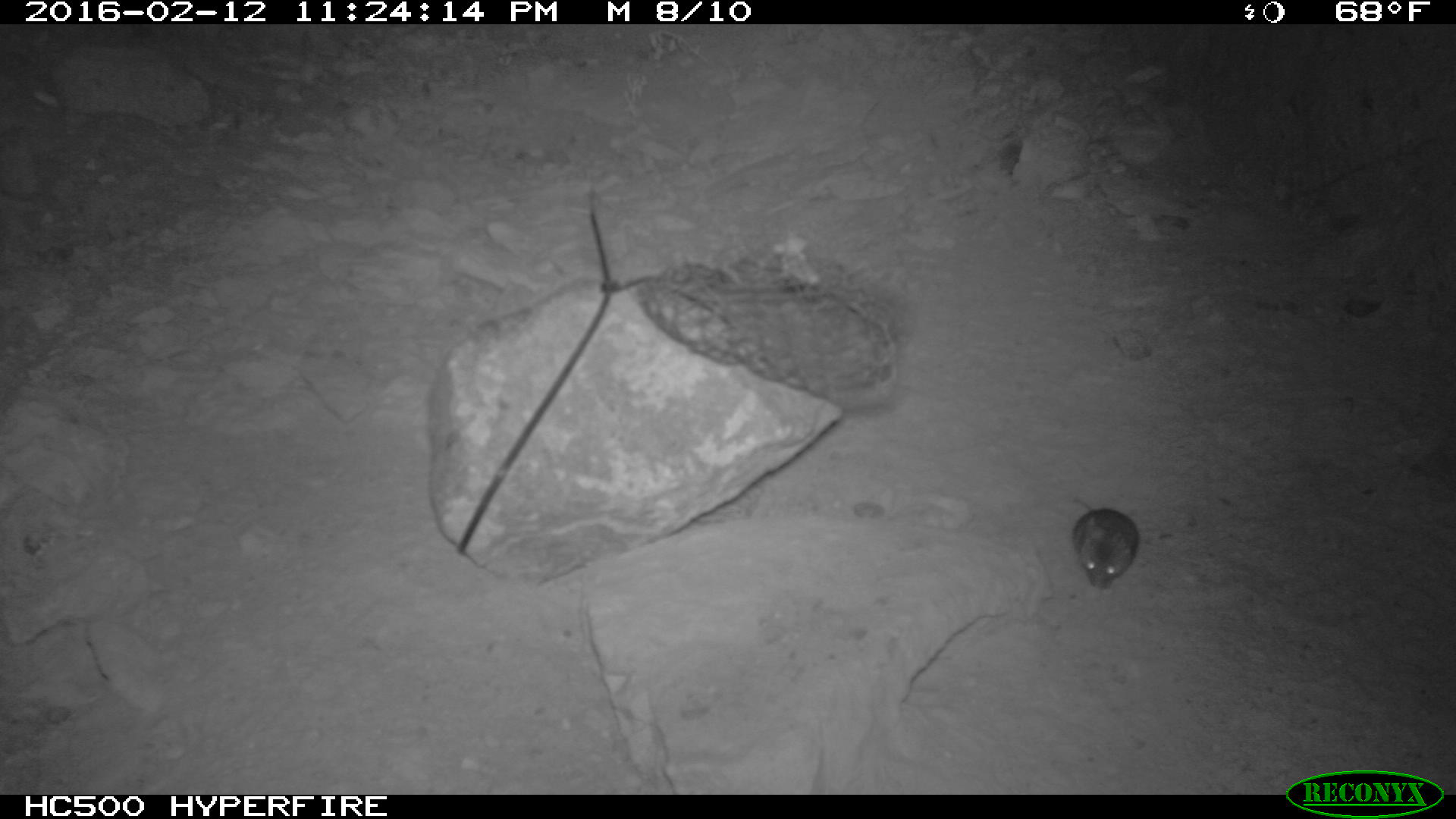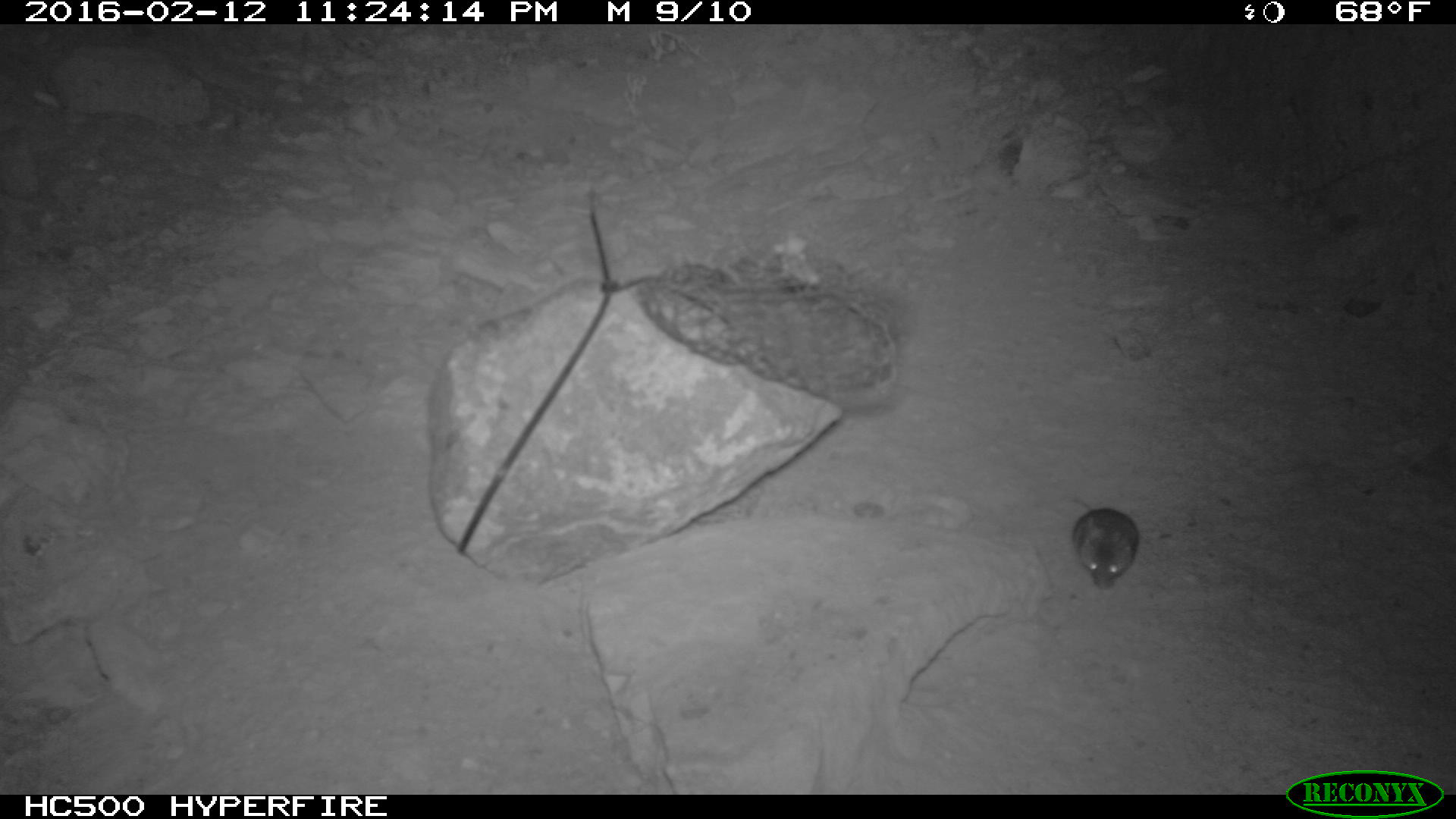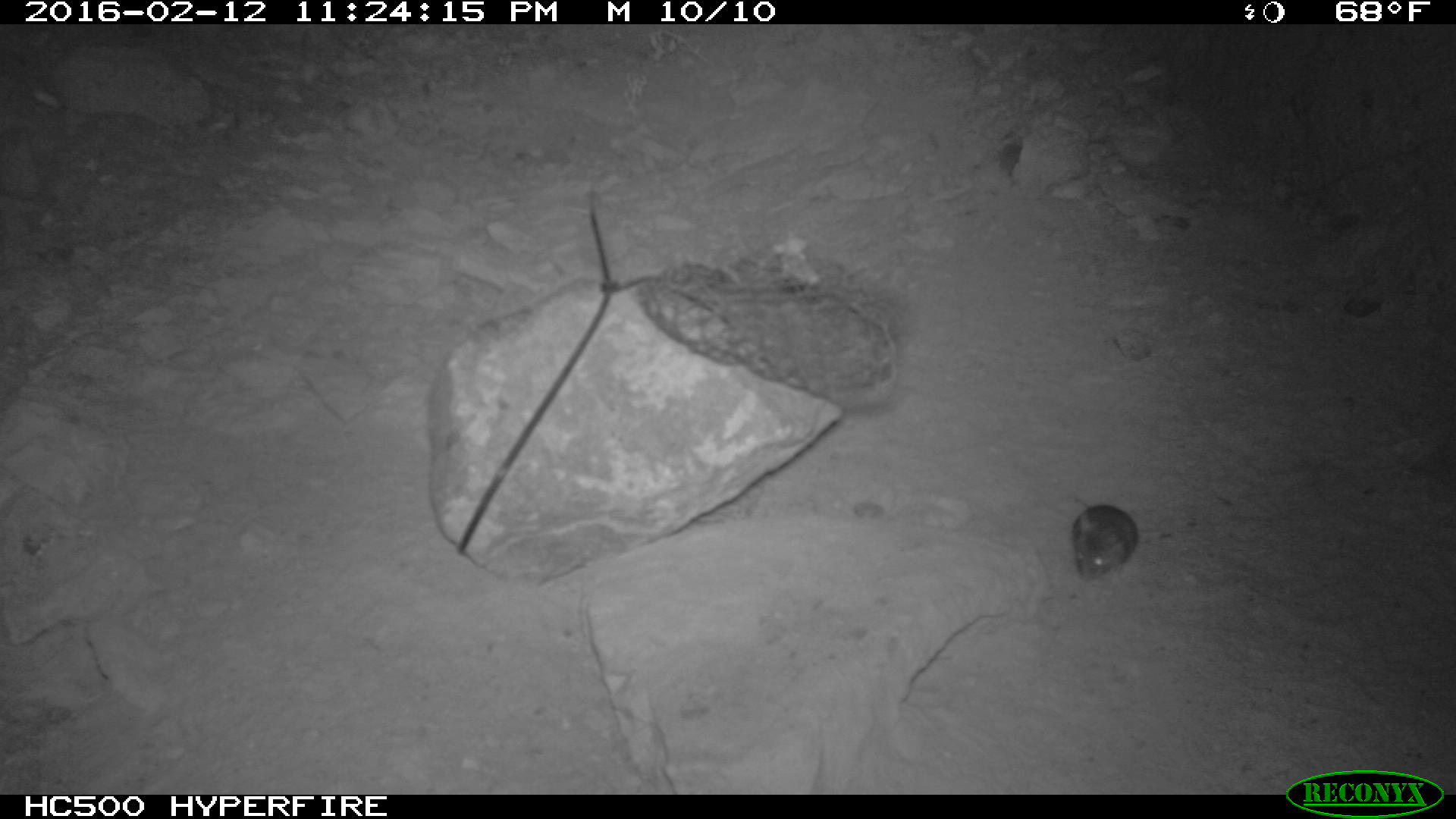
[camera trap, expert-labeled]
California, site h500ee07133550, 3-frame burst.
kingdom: Animalia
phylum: Chordata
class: Mammalia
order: Rodentia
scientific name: Rodentia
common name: rodent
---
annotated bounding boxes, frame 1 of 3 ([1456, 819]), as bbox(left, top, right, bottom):
rodent: bbox(1066, 494, 1140, 588)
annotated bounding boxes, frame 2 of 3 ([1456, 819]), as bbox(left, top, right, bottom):
rodent: bbox(1055, 492, 1138, 588)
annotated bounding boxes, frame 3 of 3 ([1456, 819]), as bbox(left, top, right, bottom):
rodent: bbox(1055, 495, 1141, 582)